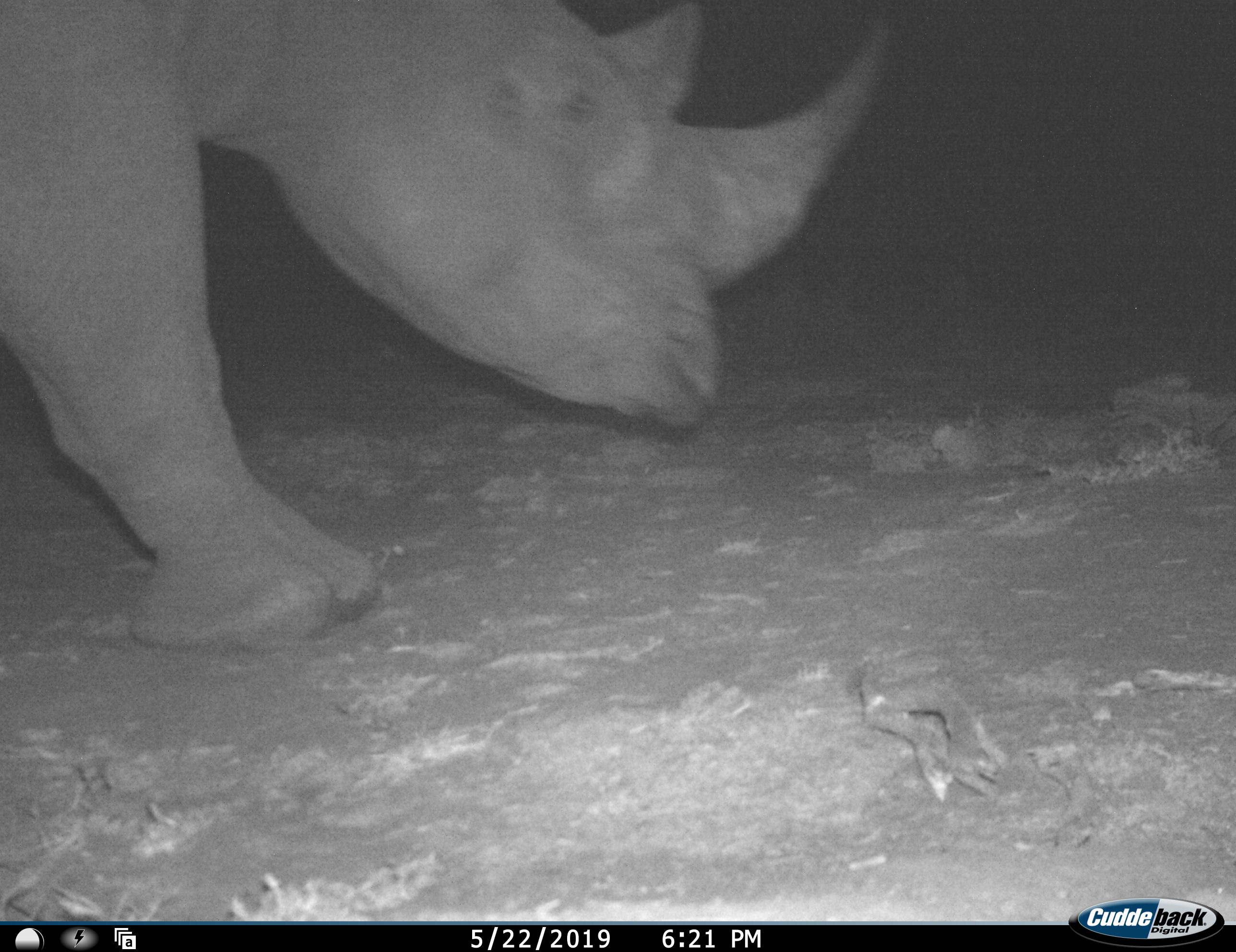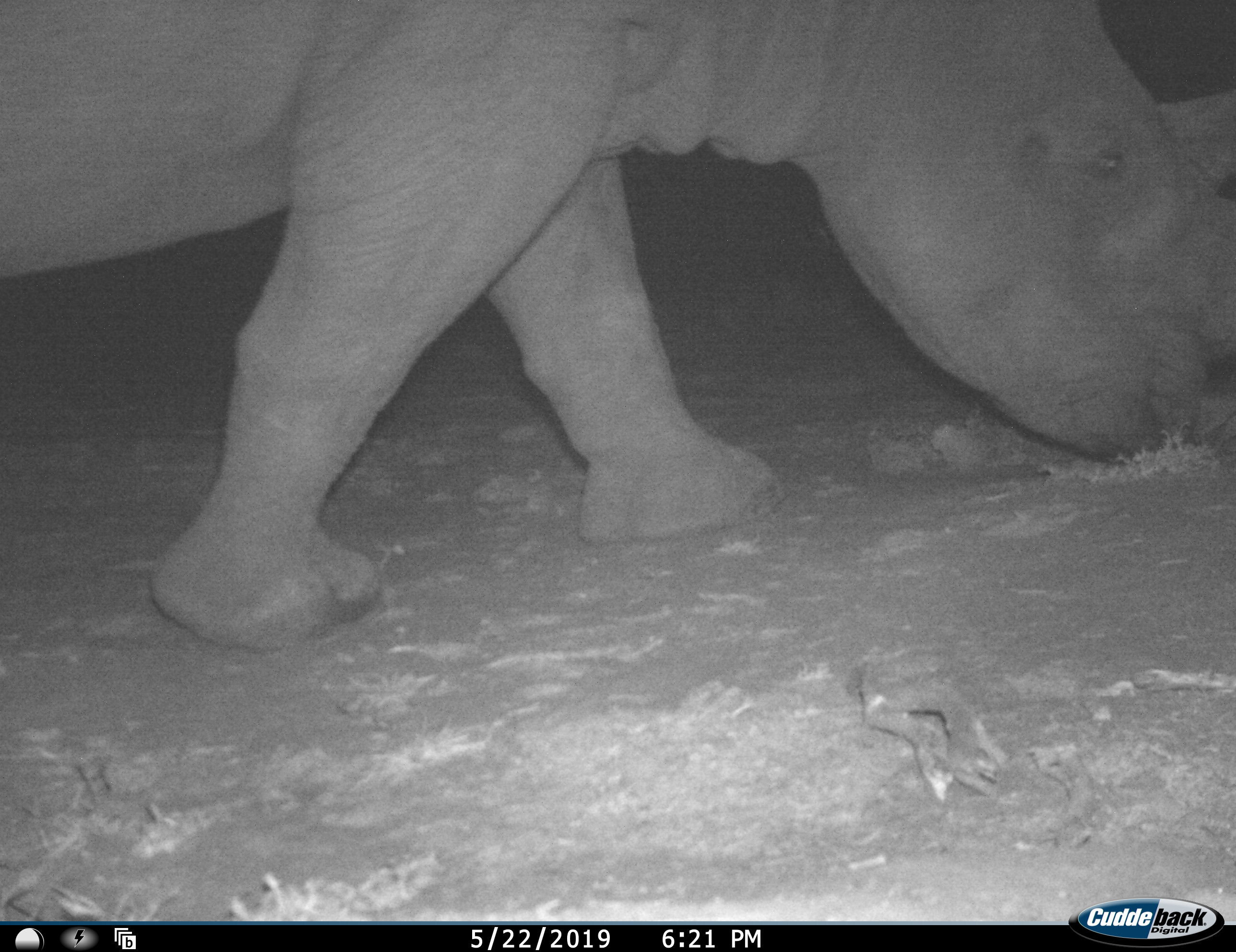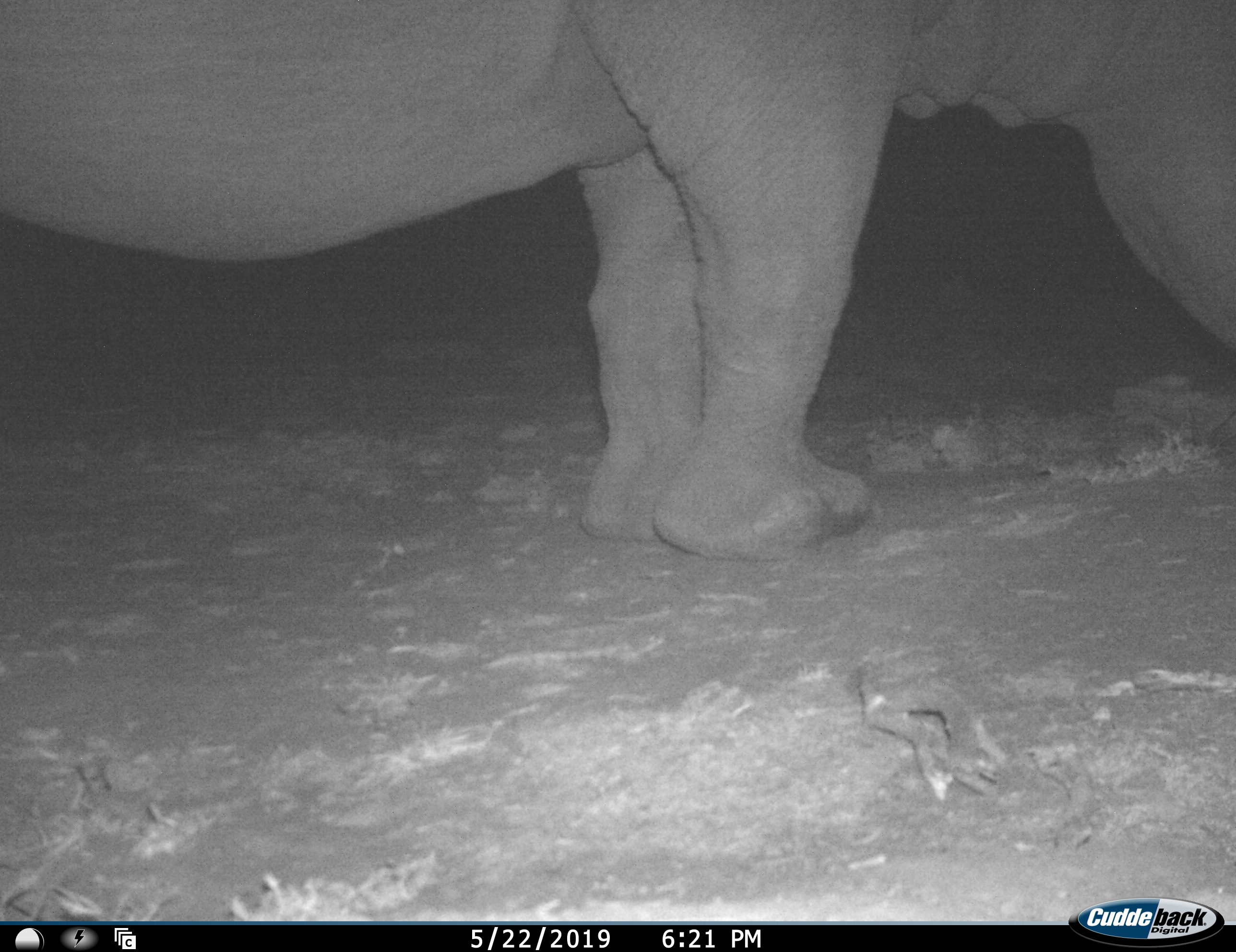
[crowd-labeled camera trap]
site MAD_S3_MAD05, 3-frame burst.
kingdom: Animalia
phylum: Chordata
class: Mammalia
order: Perissodactyla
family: Rhinocerotidae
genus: Diceros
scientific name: Diceros bicornis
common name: black rhinoceros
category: rhinocerosblack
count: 1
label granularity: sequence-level